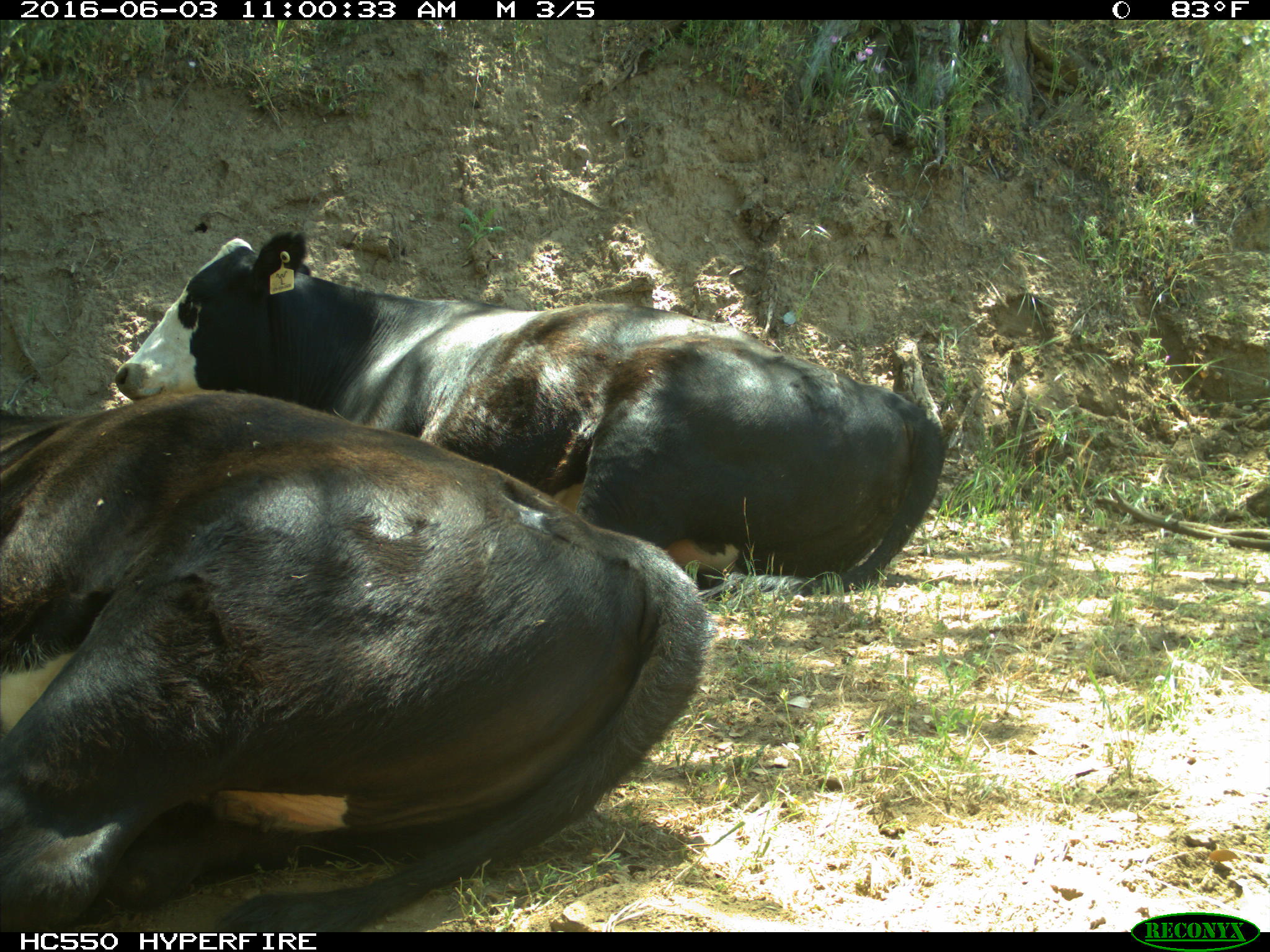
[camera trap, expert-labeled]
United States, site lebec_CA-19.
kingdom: Animalia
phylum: Chordata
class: Mammalia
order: Artiodactyla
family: Bovidae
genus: Bos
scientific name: Bos taurus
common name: domestic cow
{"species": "Bos taurus (domestic cow)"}